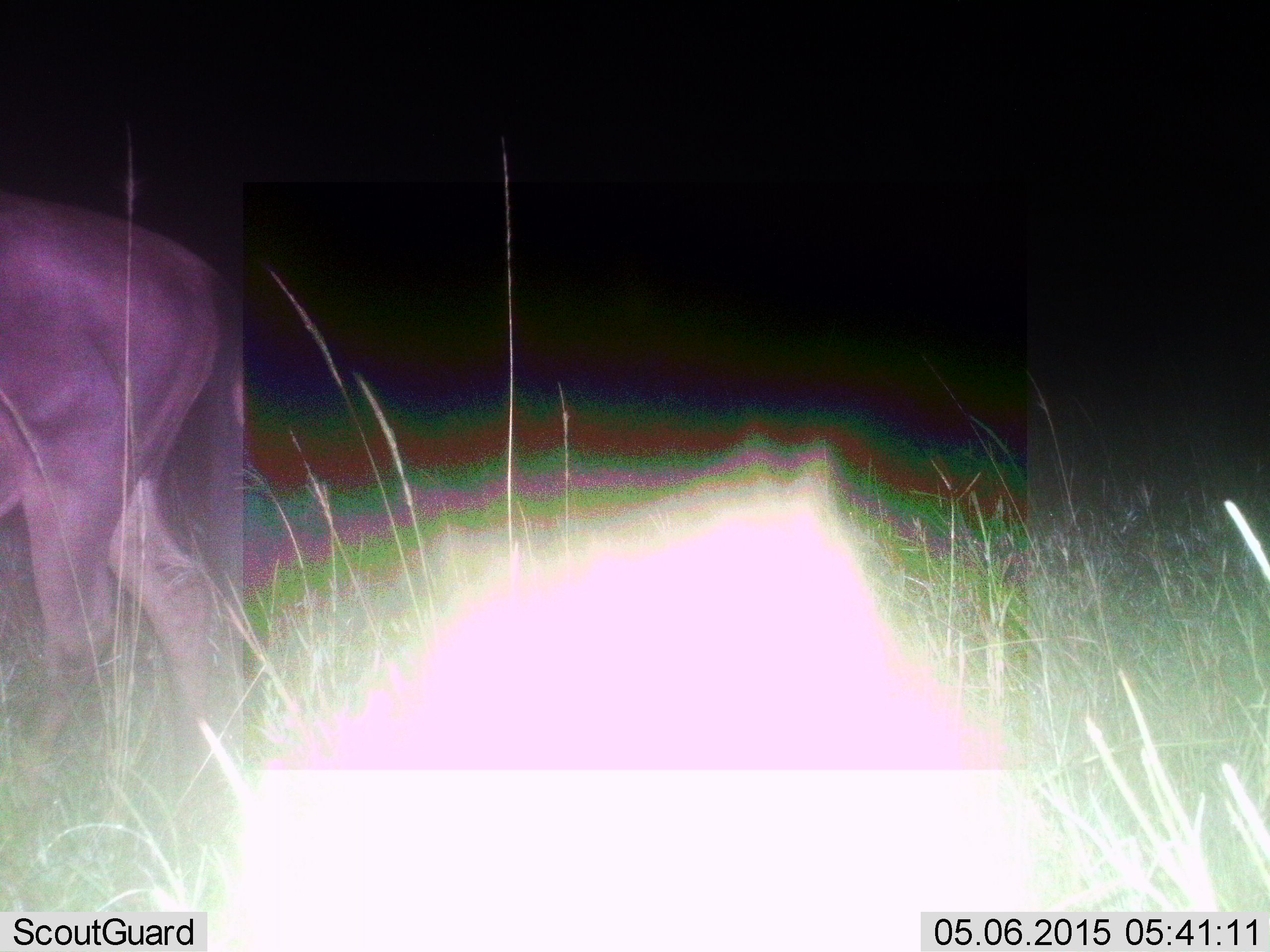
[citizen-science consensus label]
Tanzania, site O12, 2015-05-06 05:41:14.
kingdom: Animalia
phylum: Chordata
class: Mammalia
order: Artiodactyla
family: Bovidae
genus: Connochaetes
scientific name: Connochaetes taurinus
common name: blue wildebeest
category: wildebeest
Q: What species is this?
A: Wildebeest (blue wildebeest) (Connochaetes taurinus).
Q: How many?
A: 1.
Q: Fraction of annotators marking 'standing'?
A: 60%.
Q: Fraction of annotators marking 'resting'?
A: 0%.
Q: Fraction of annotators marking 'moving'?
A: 40%.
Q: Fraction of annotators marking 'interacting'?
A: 0%.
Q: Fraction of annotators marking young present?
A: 0%.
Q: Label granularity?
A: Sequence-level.